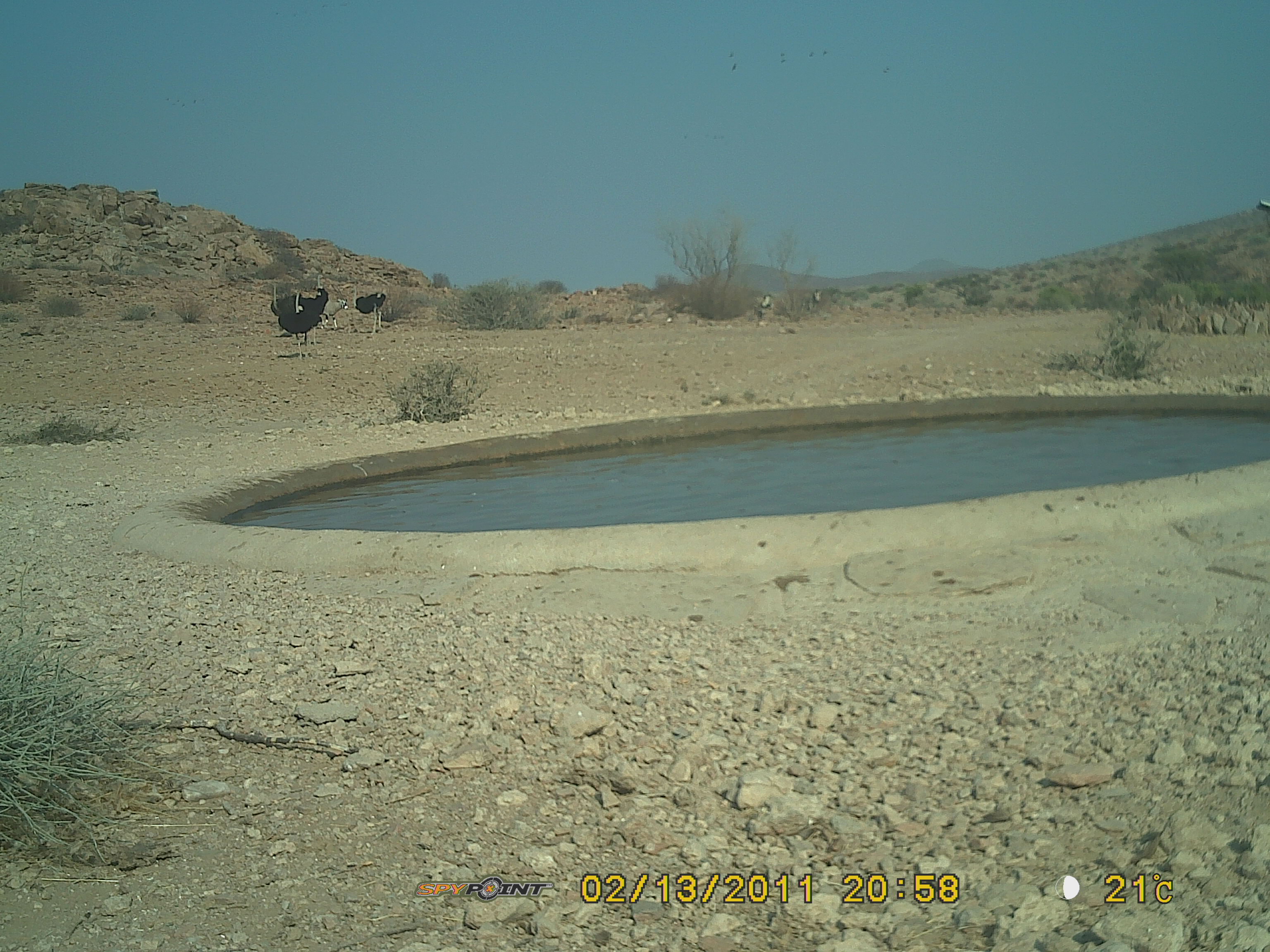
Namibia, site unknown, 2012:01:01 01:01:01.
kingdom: Animalia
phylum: Chordata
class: Aves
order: Struthioniformes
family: Struthionidae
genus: Struthio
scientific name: Struthio camelus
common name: common ostrich